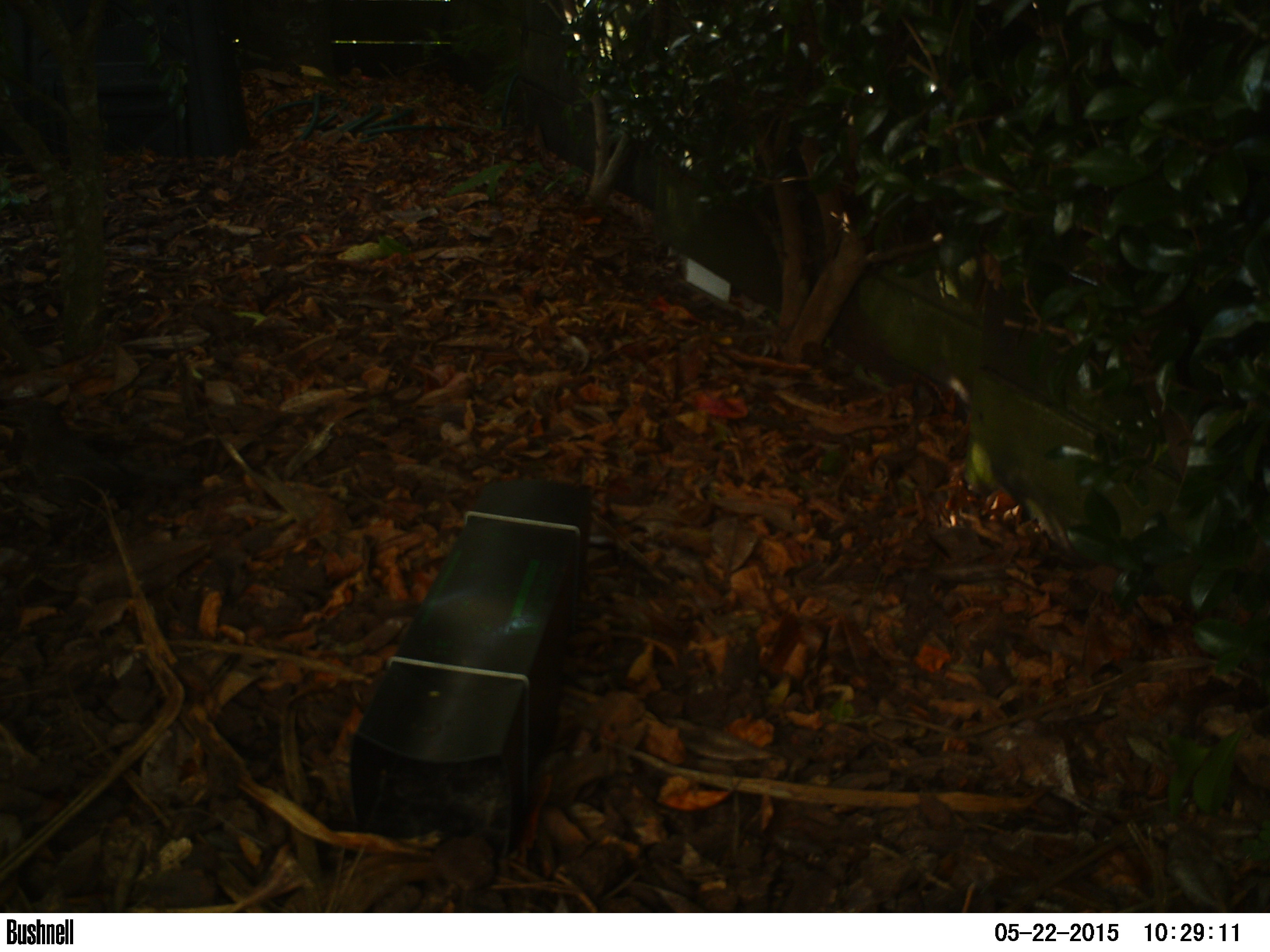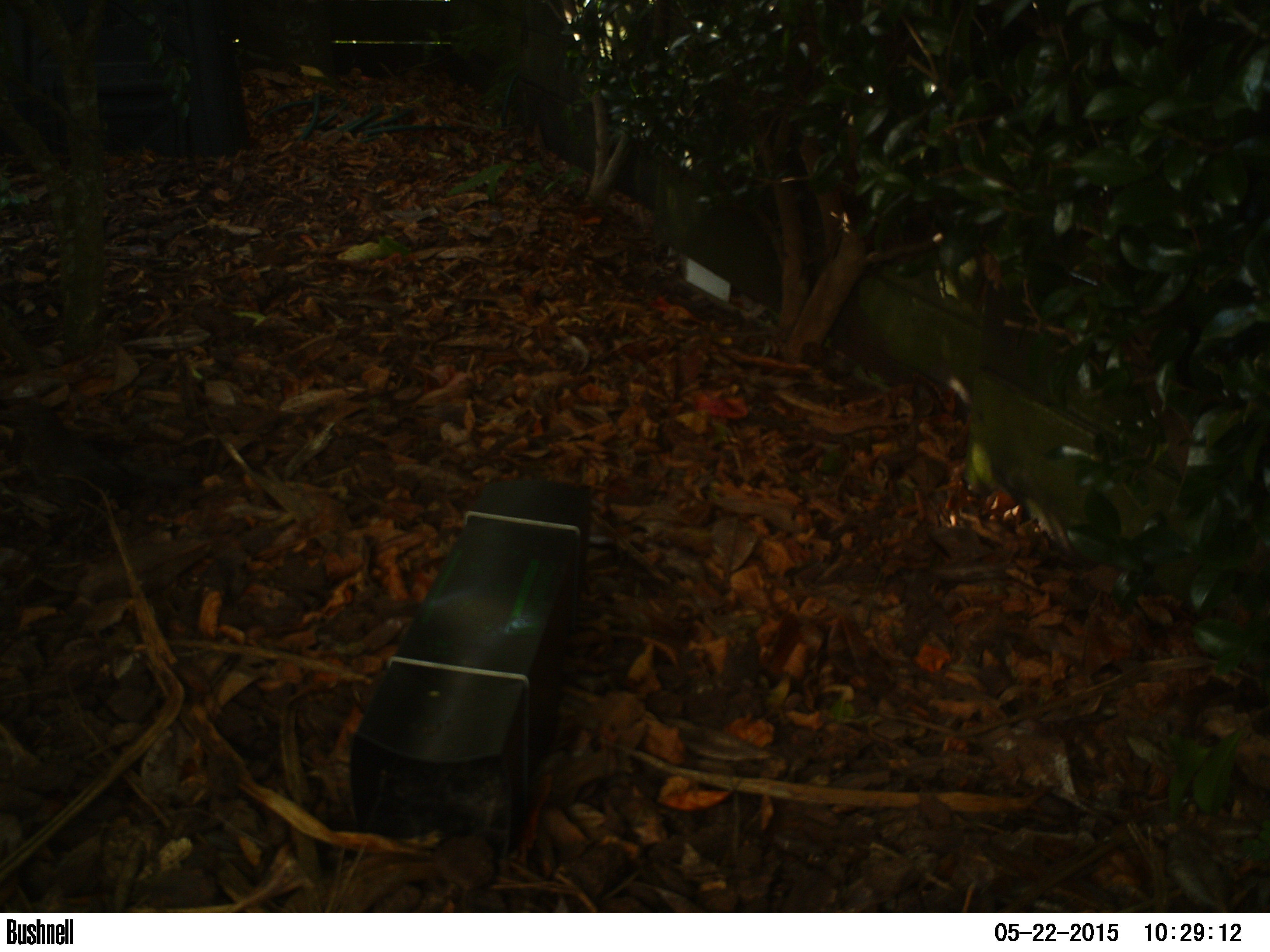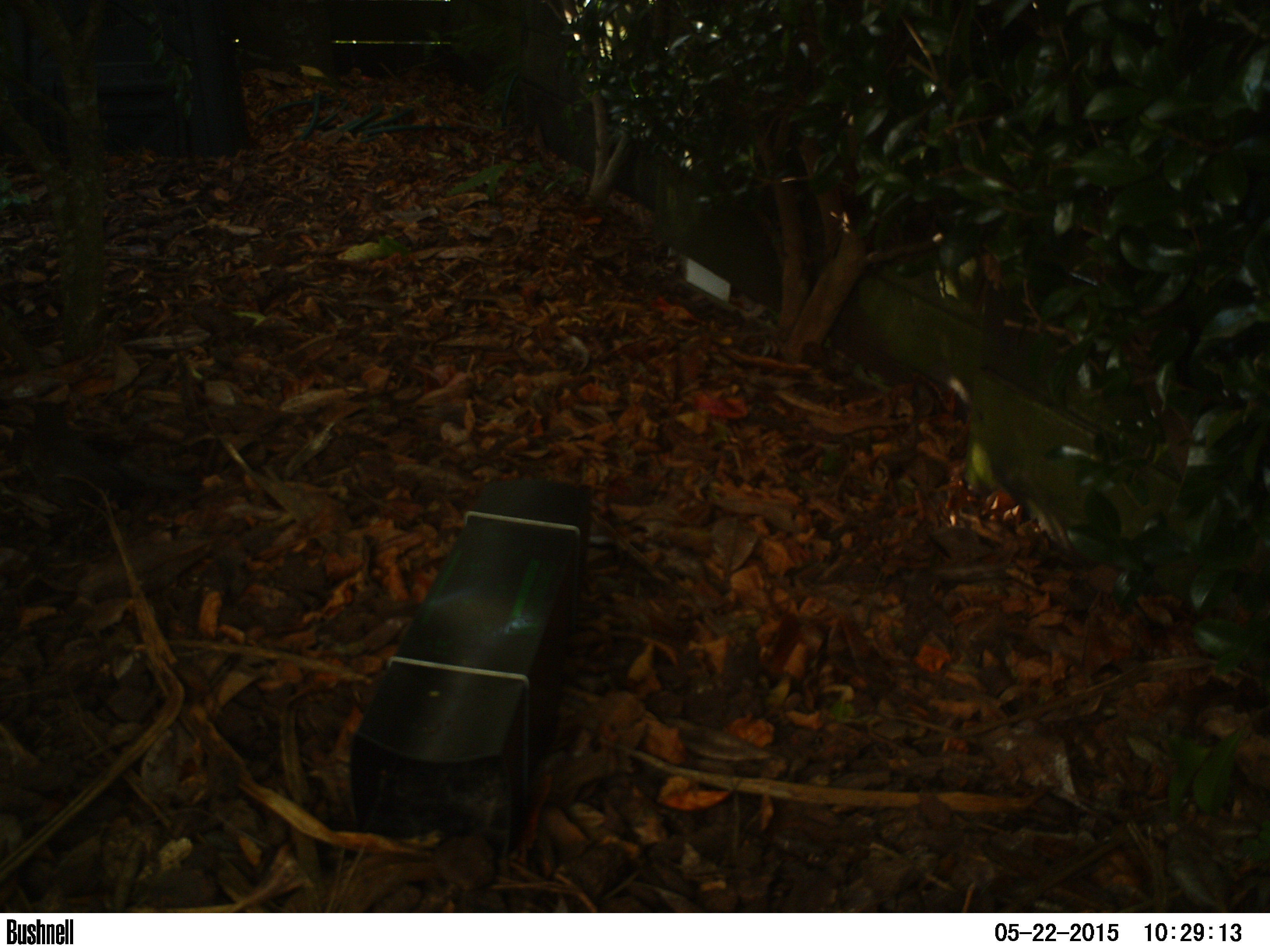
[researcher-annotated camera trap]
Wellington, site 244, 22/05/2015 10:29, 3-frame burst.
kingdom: Animalia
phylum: Chordata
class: Aves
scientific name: Aves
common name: bird